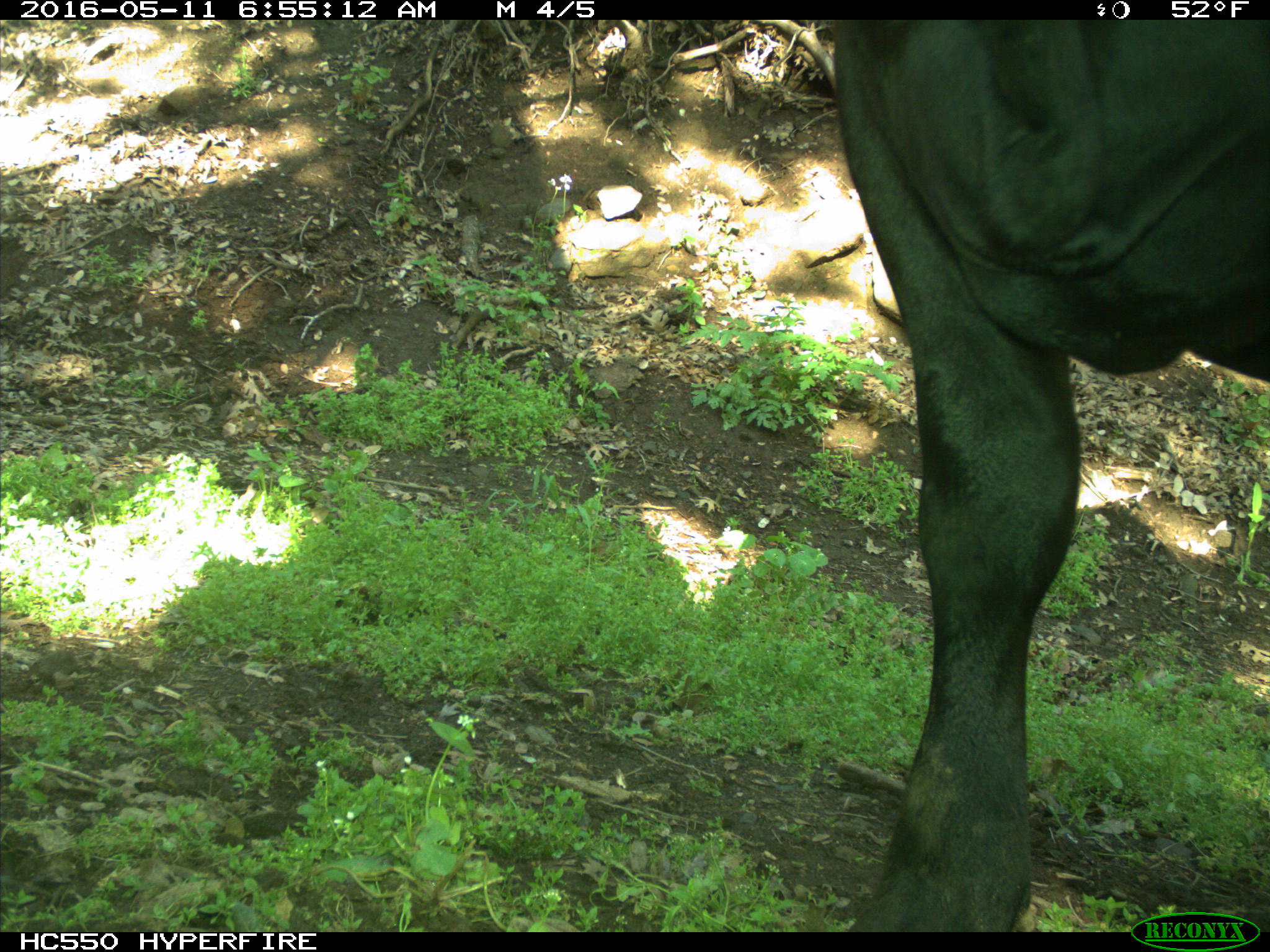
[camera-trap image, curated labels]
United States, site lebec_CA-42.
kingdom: Animalia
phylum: Chordata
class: Mammalia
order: Artiodactyla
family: Bovidae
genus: Bos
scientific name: Bos taurus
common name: domestic cow